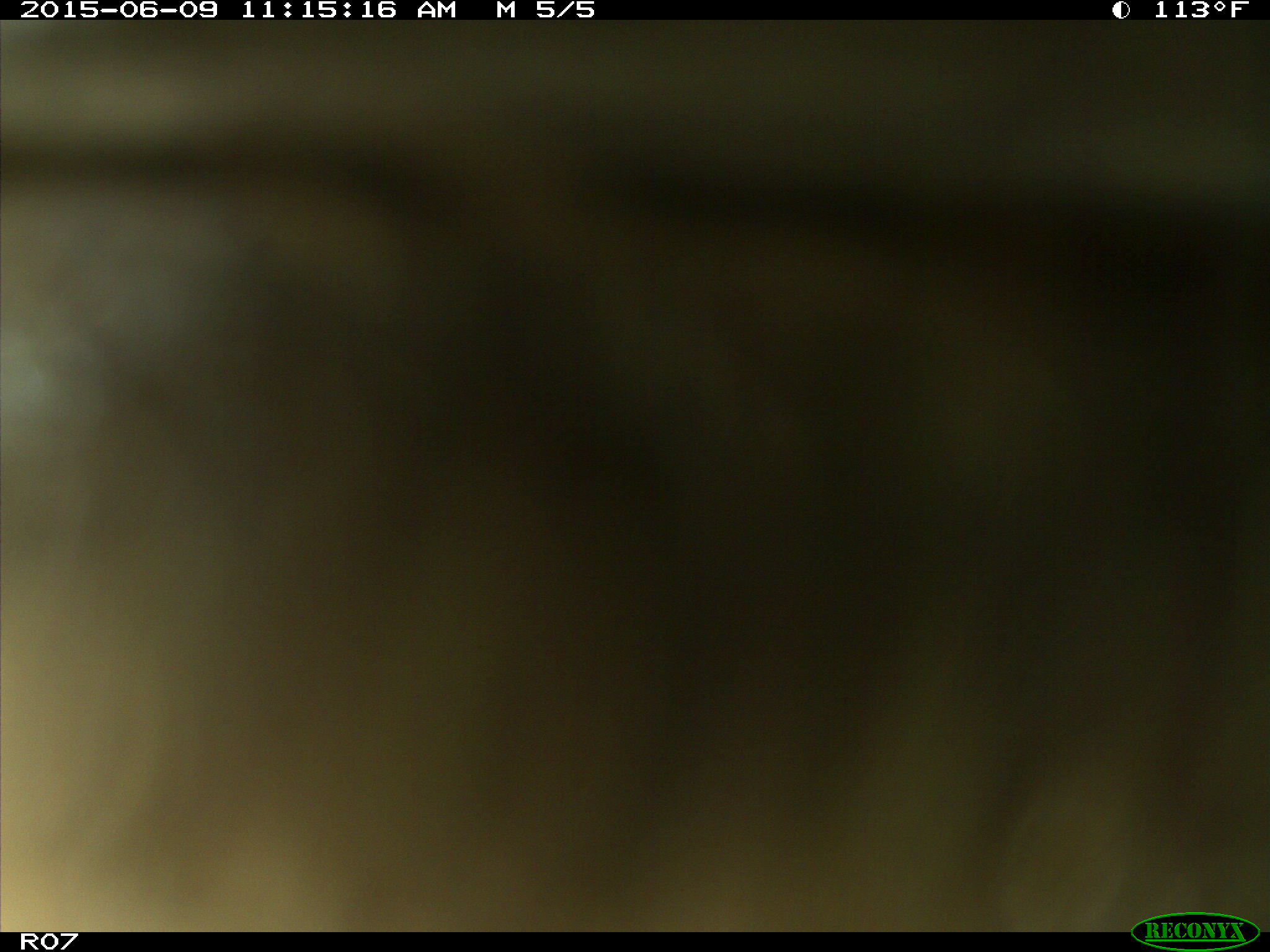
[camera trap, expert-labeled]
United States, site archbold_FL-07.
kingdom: Animalia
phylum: Chordata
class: Mammalia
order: Artiodactyla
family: Bovidae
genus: Bos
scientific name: Bos taurus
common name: domestic cow